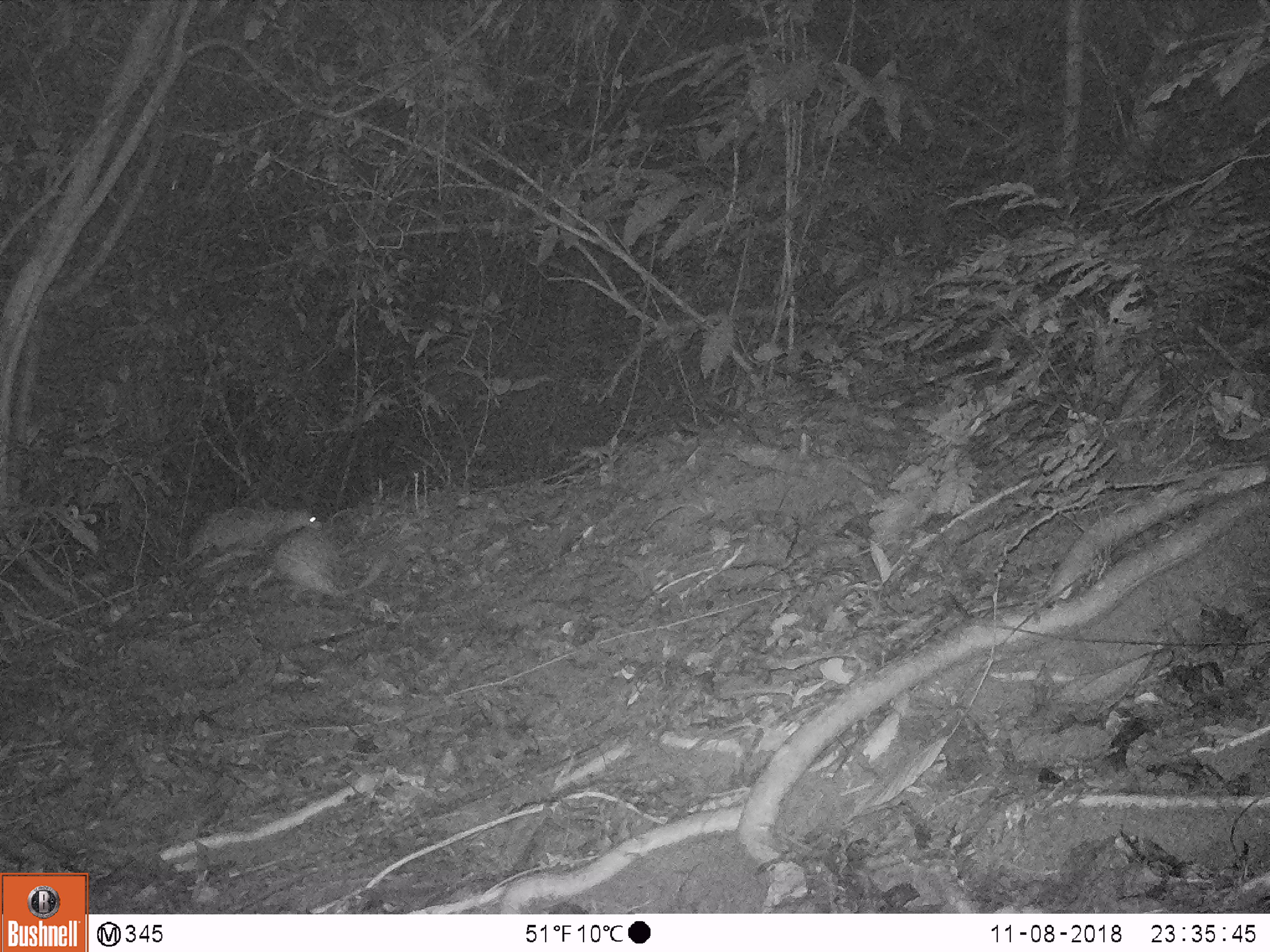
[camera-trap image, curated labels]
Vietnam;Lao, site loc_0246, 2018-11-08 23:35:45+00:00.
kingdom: Animalia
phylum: Chordata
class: Mammalia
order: Rodentia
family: Hystricidae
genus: Atherurus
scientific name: Atherurus macrourus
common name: asiatic brush-tailed porcupine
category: asiatic brush tailed porcupine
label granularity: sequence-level